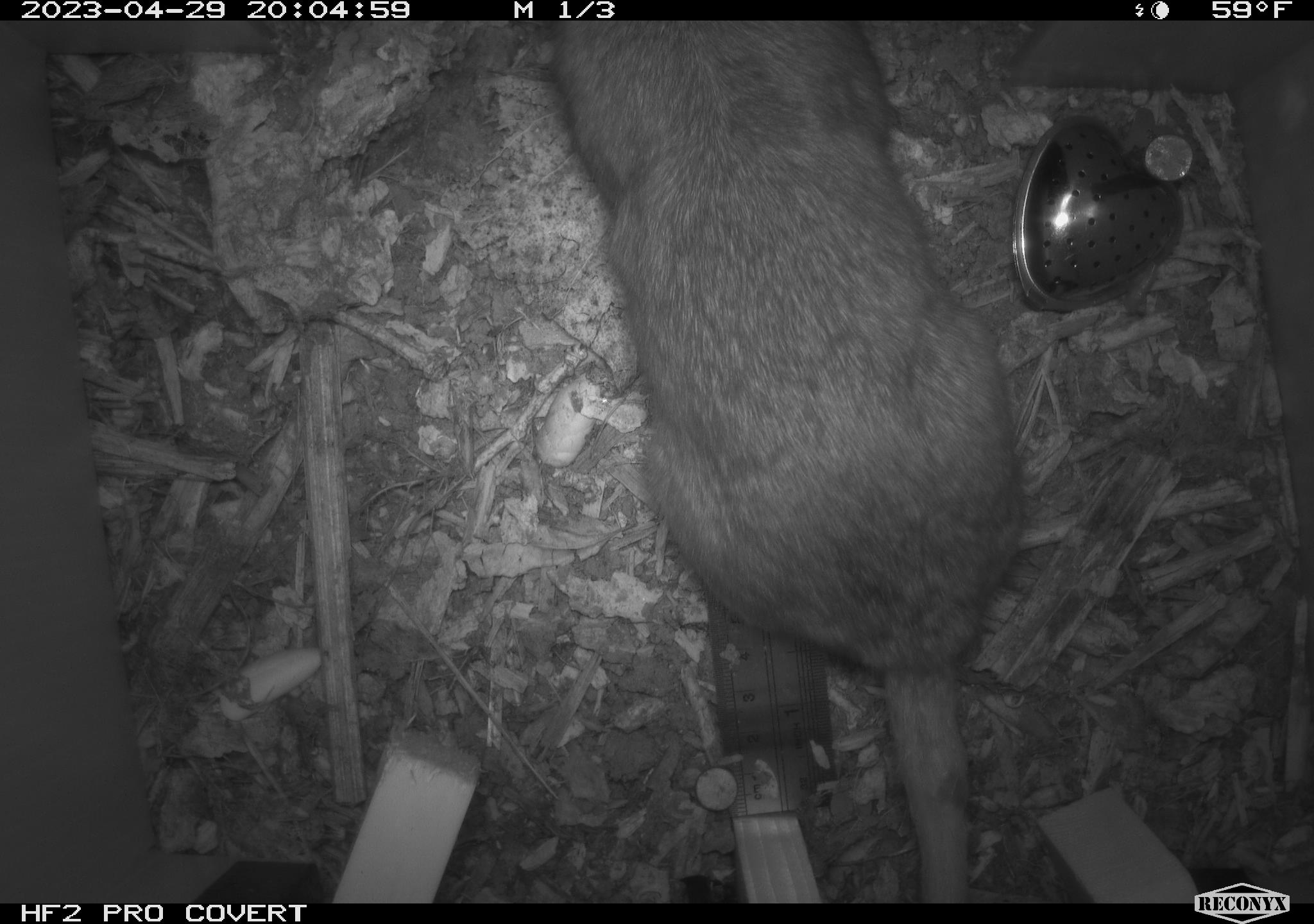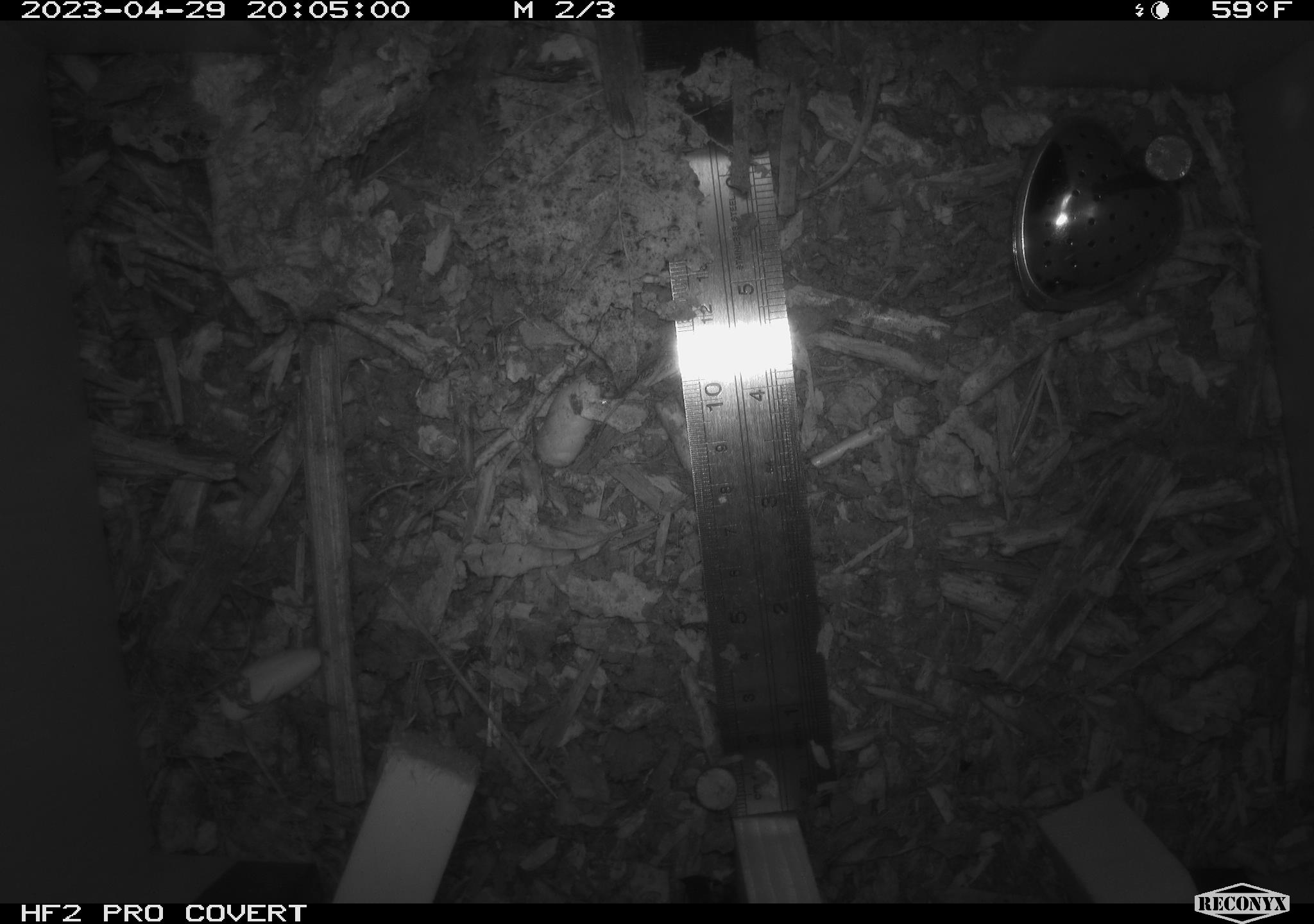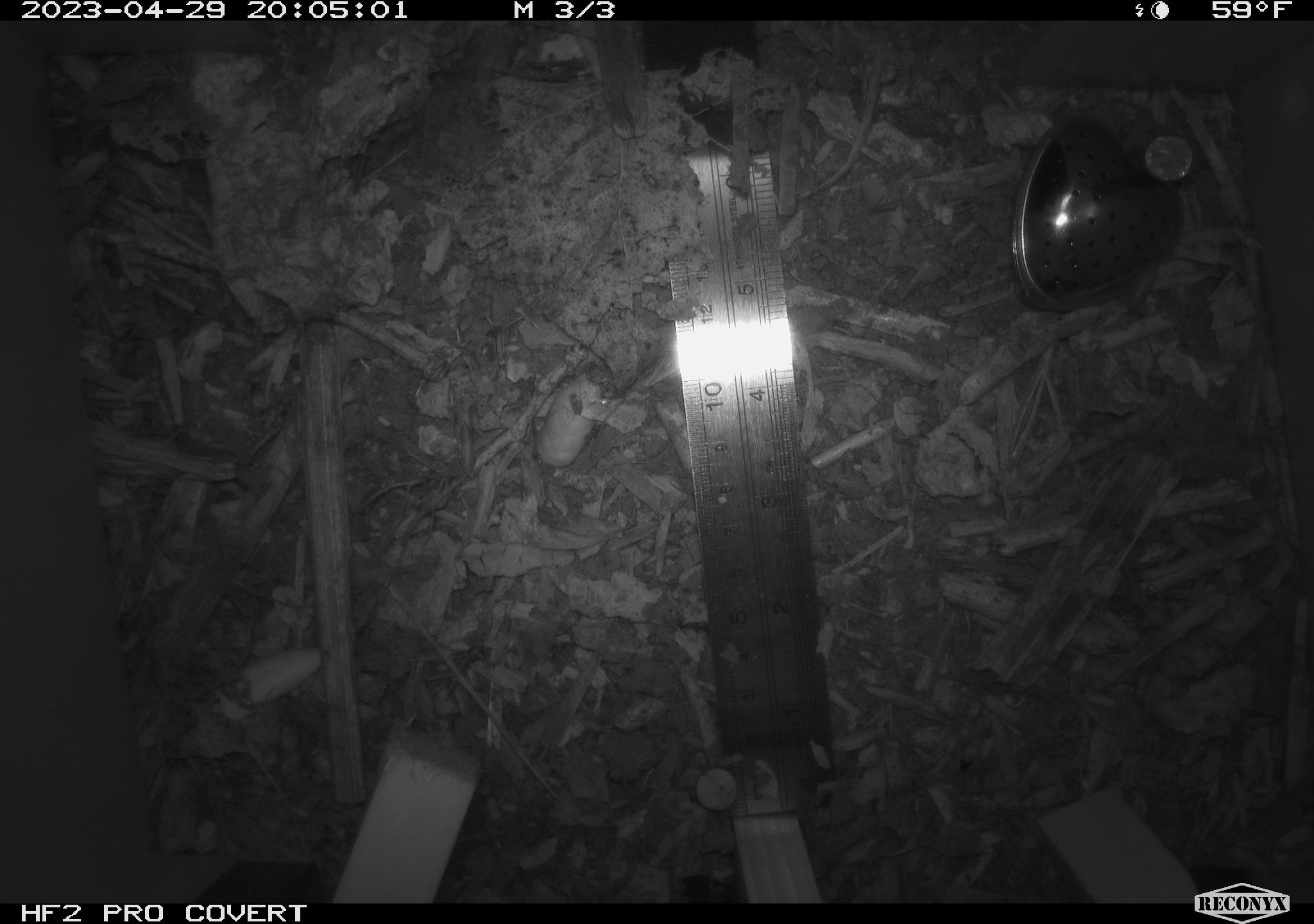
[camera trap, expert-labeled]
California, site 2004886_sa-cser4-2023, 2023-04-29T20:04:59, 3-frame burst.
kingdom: Animalia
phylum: Chordata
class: Mammalia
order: Rodentia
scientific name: Rodentia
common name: woodrat or rat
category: woodrat or rat species